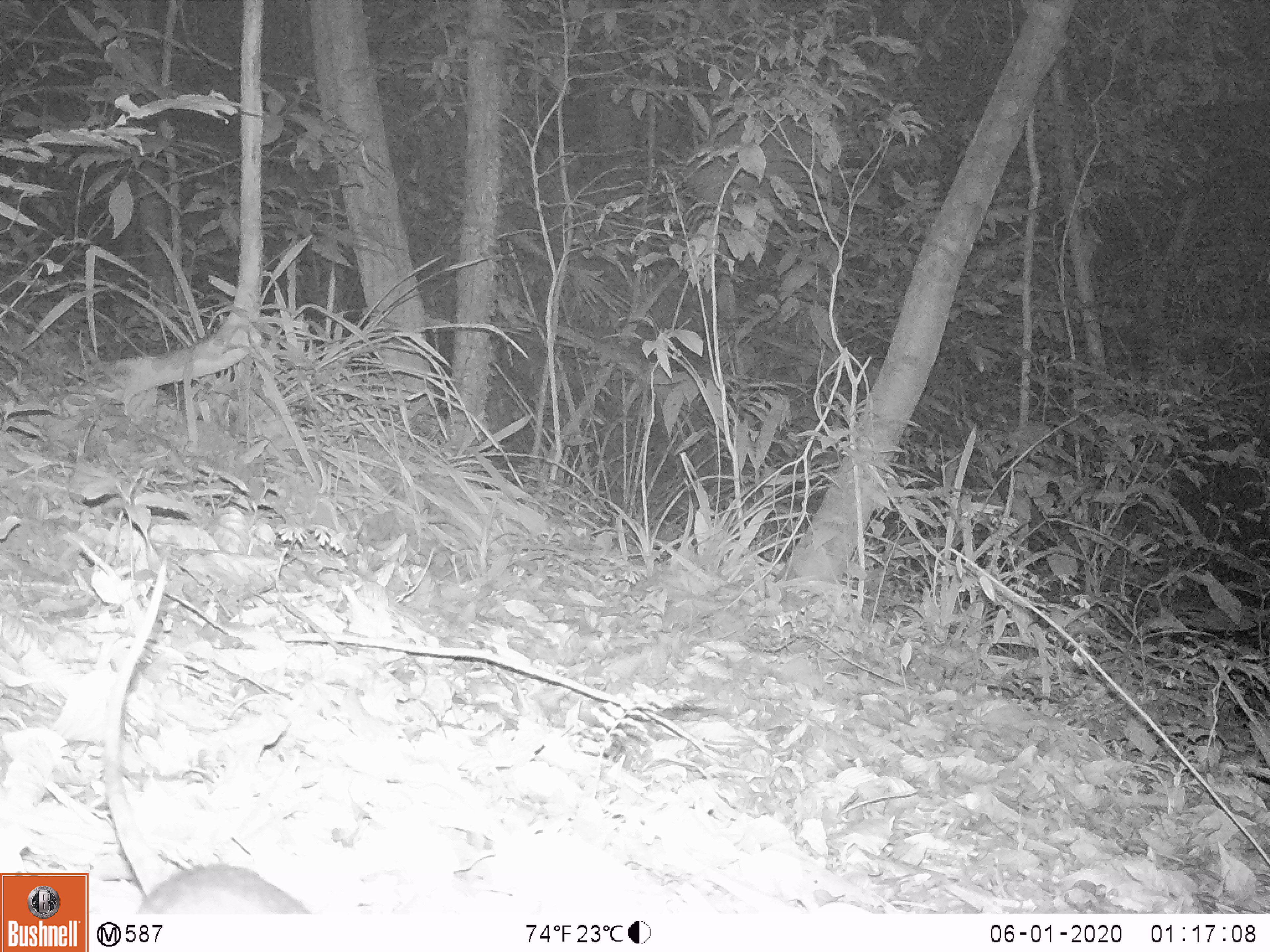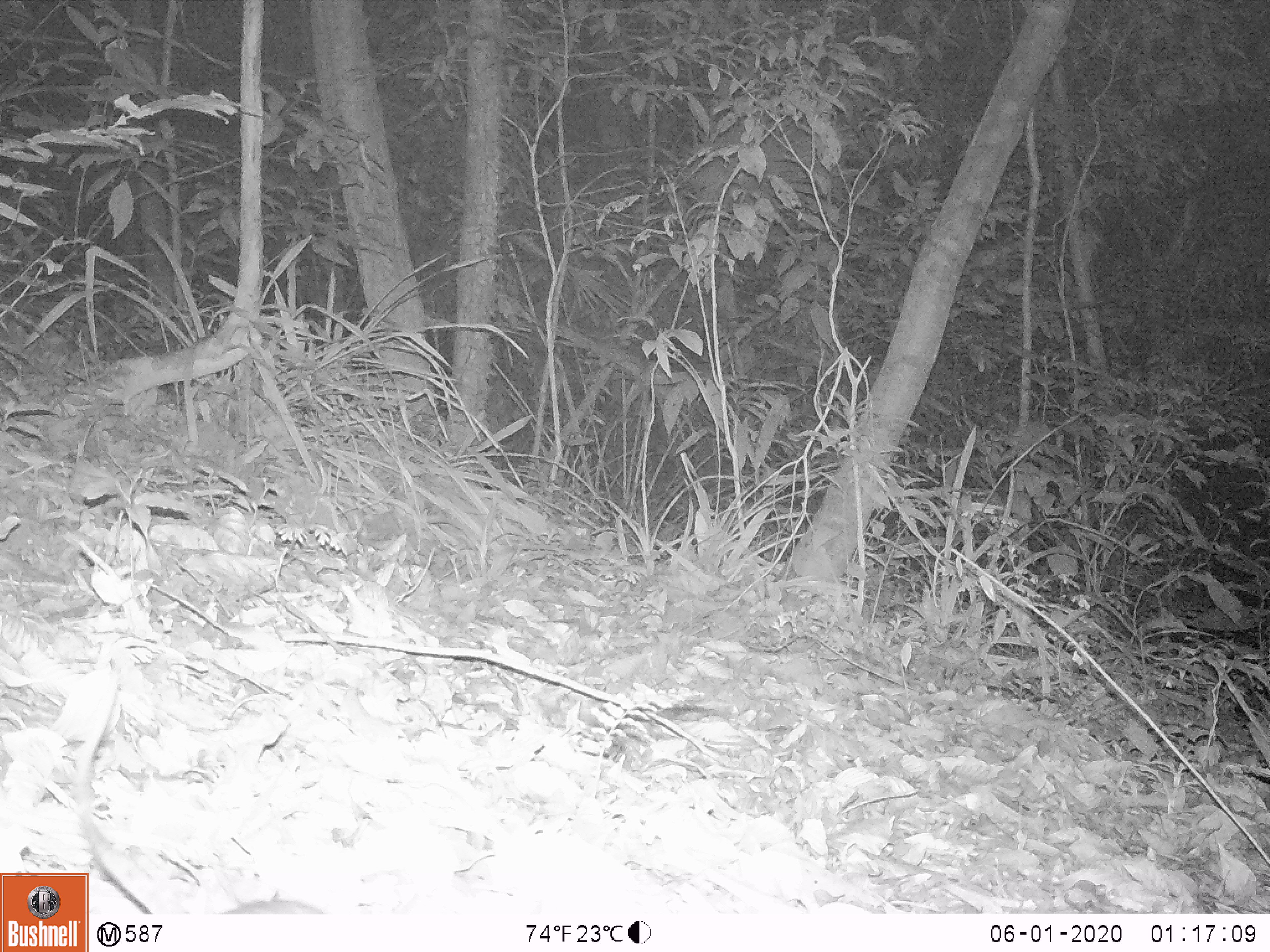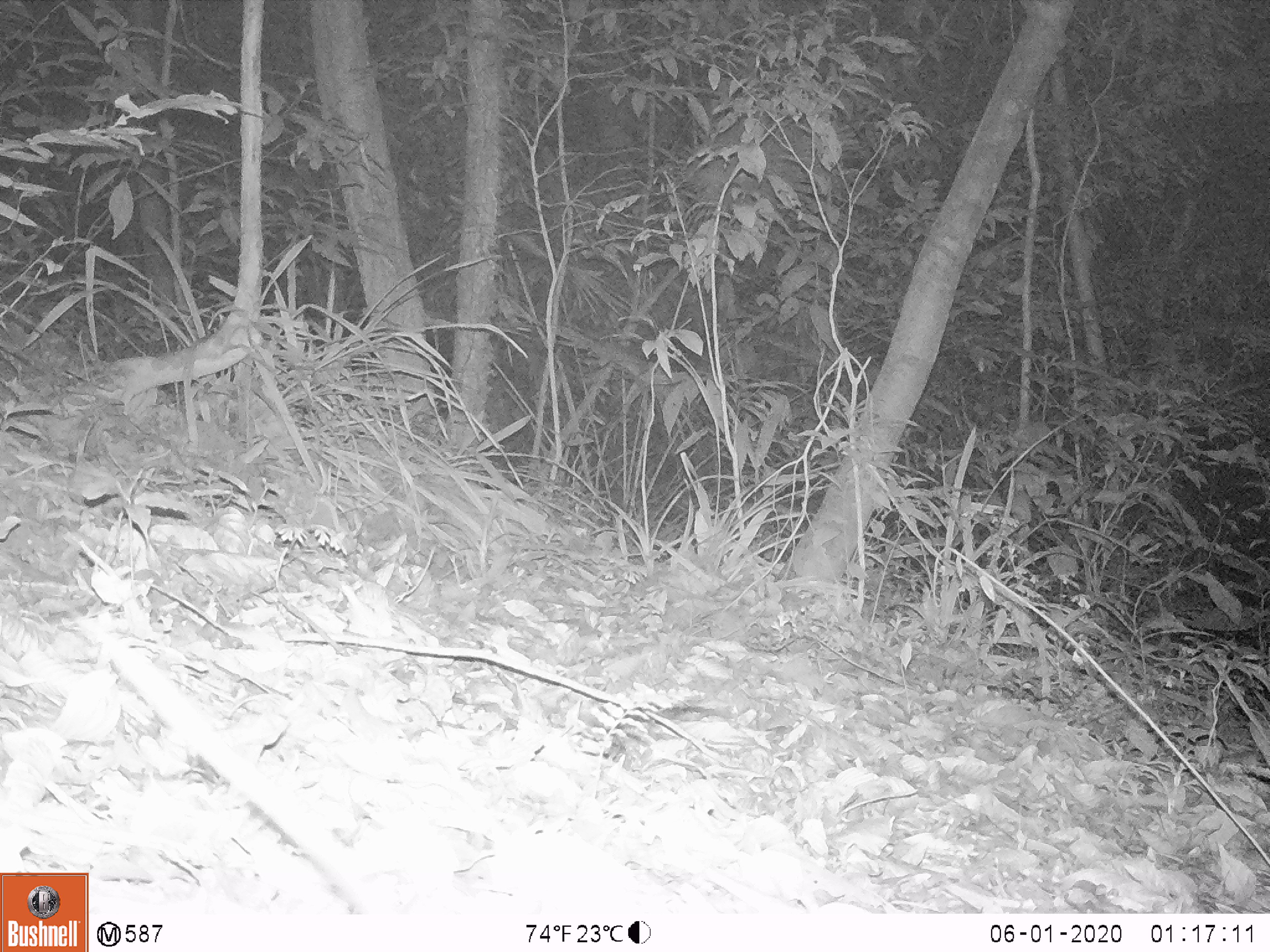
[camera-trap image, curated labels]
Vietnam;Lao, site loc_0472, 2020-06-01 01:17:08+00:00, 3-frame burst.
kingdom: Animalia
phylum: Chordata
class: Mammalia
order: Rodentia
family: Muridae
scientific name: Muridae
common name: old-world mice and rats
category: unidentified murid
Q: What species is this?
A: Unidentified murid (old-world mice and rats) (Muridae).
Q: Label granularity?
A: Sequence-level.